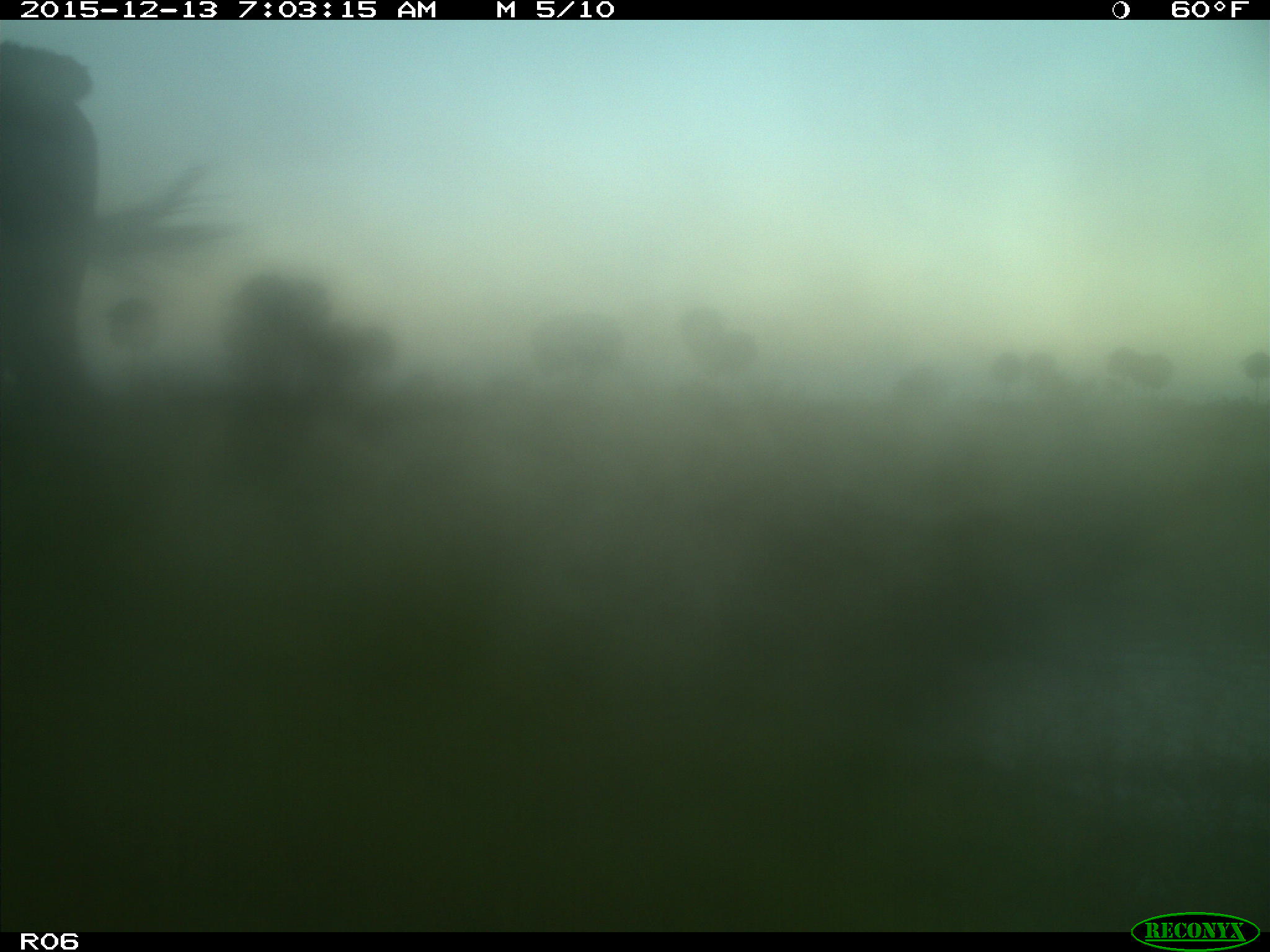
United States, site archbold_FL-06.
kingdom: Animalia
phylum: Chordata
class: Mammalia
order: Artiodactyla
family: Bovidae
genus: Bos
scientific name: Bos taurus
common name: domestic cow